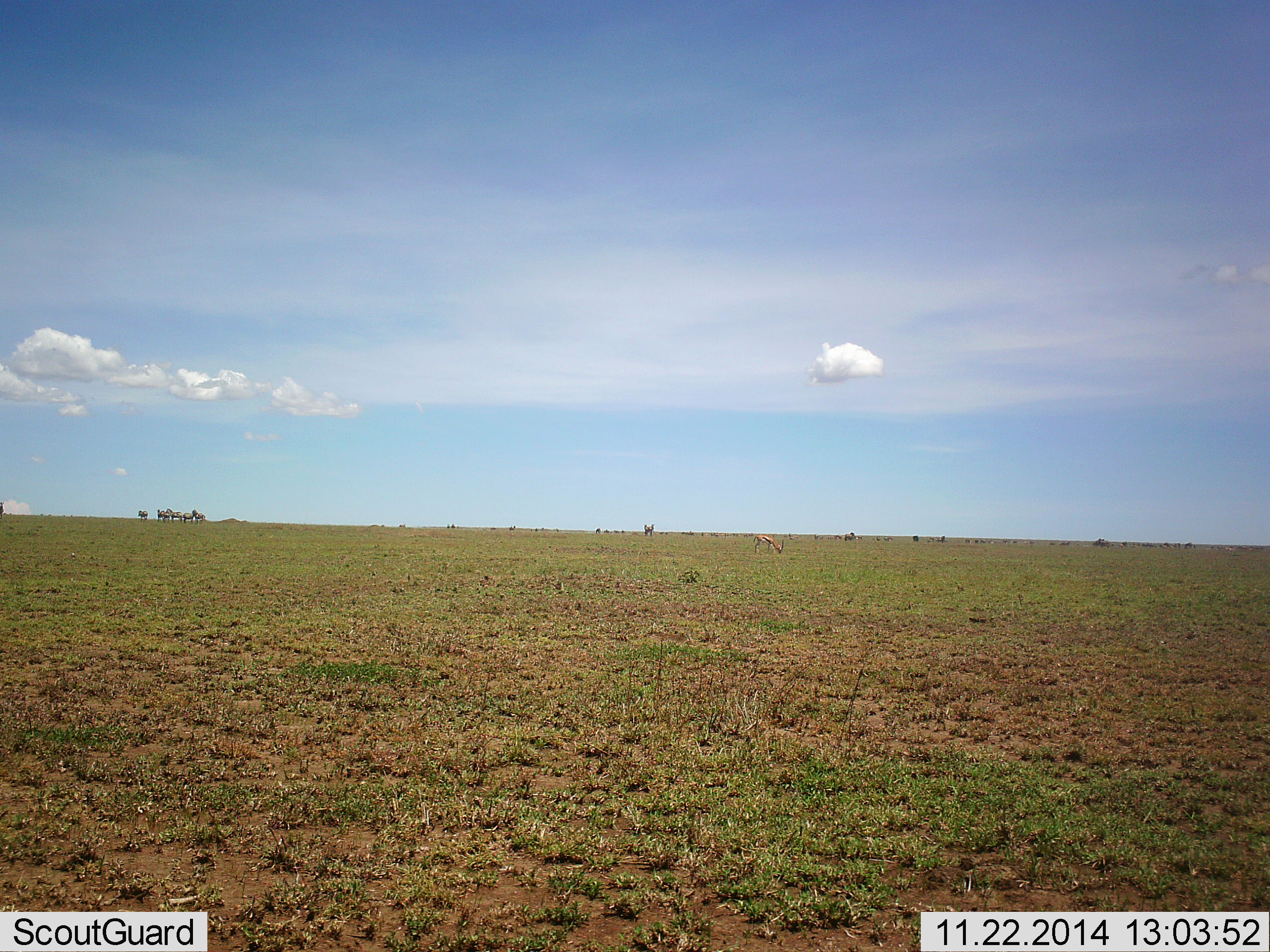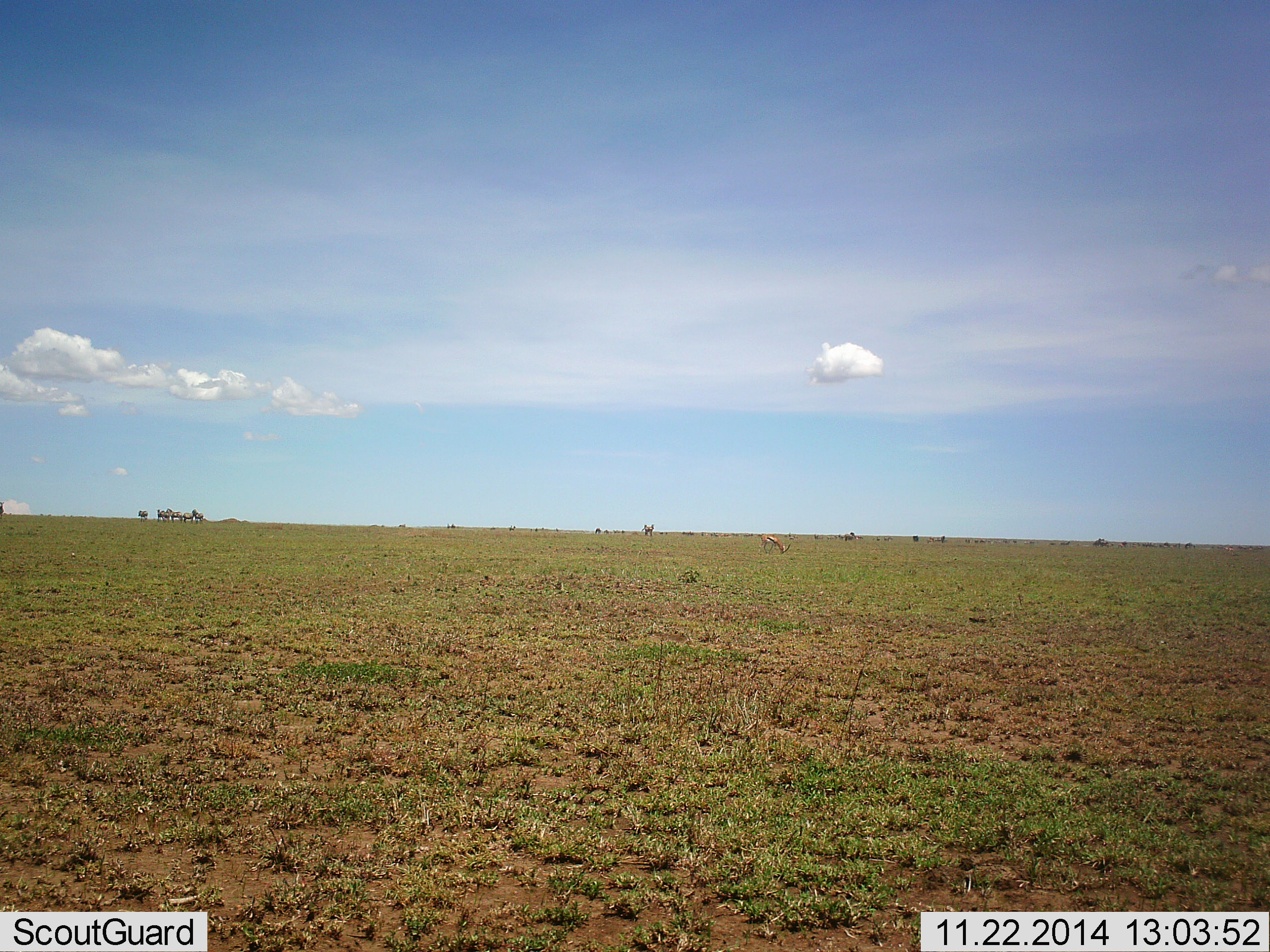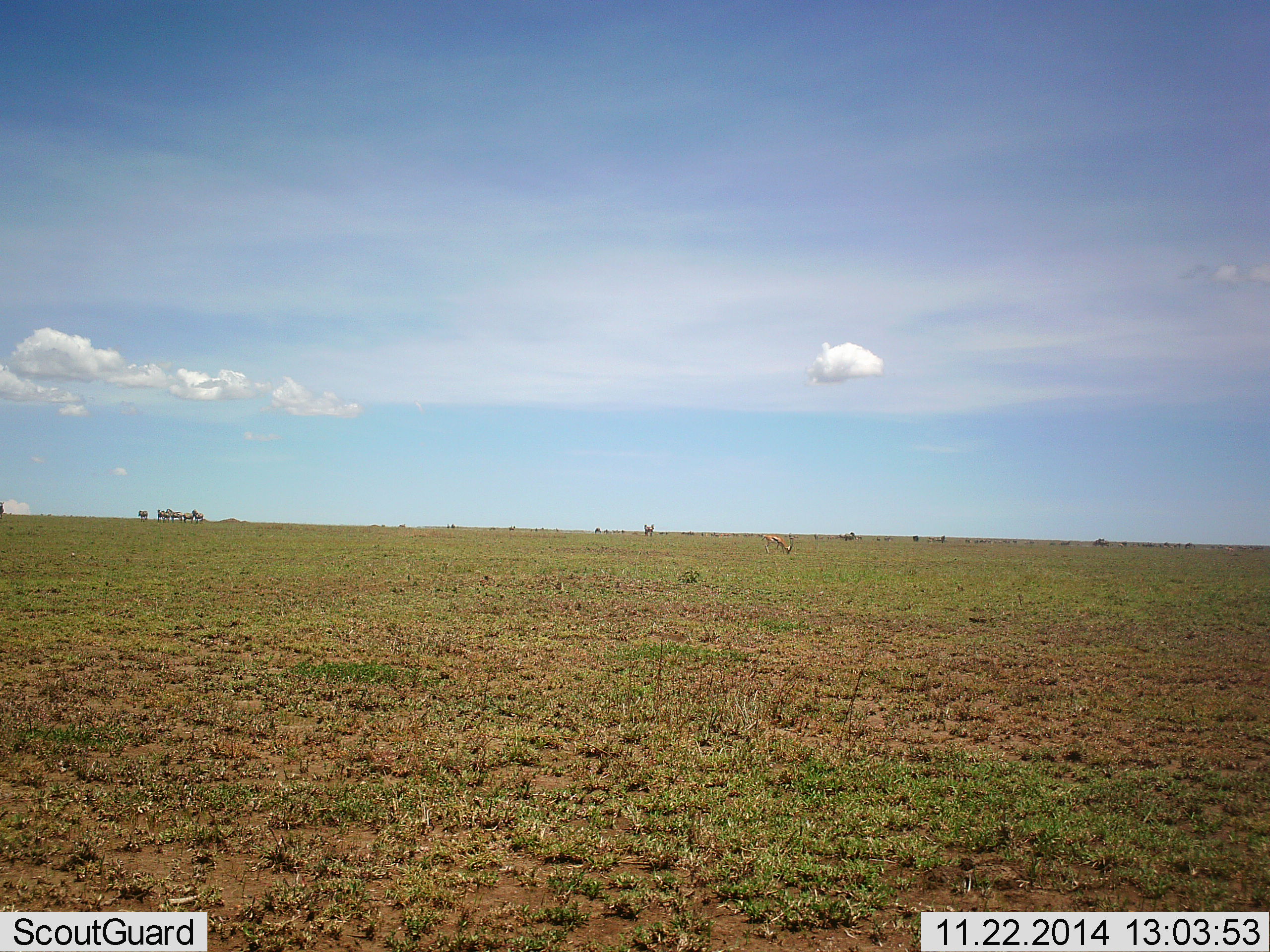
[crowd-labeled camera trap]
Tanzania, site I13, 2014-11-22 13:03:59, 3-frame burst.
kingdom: Animalia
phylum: Chordata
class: Mammalia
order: Artiodactyla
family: Bovidae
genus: Eudorcas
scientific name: Eudorcas thomsonii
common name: thomson's gazelle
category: gazellethomsons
Gazellethomsons (thomson's gazelle) (Eudorcas thomsonii), count 1. Behavior (volunteer vote fractions): standing 40%, resting 10%, moving 20%, interacting 0%. Young present (vote fraction): 0%. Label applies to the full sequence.